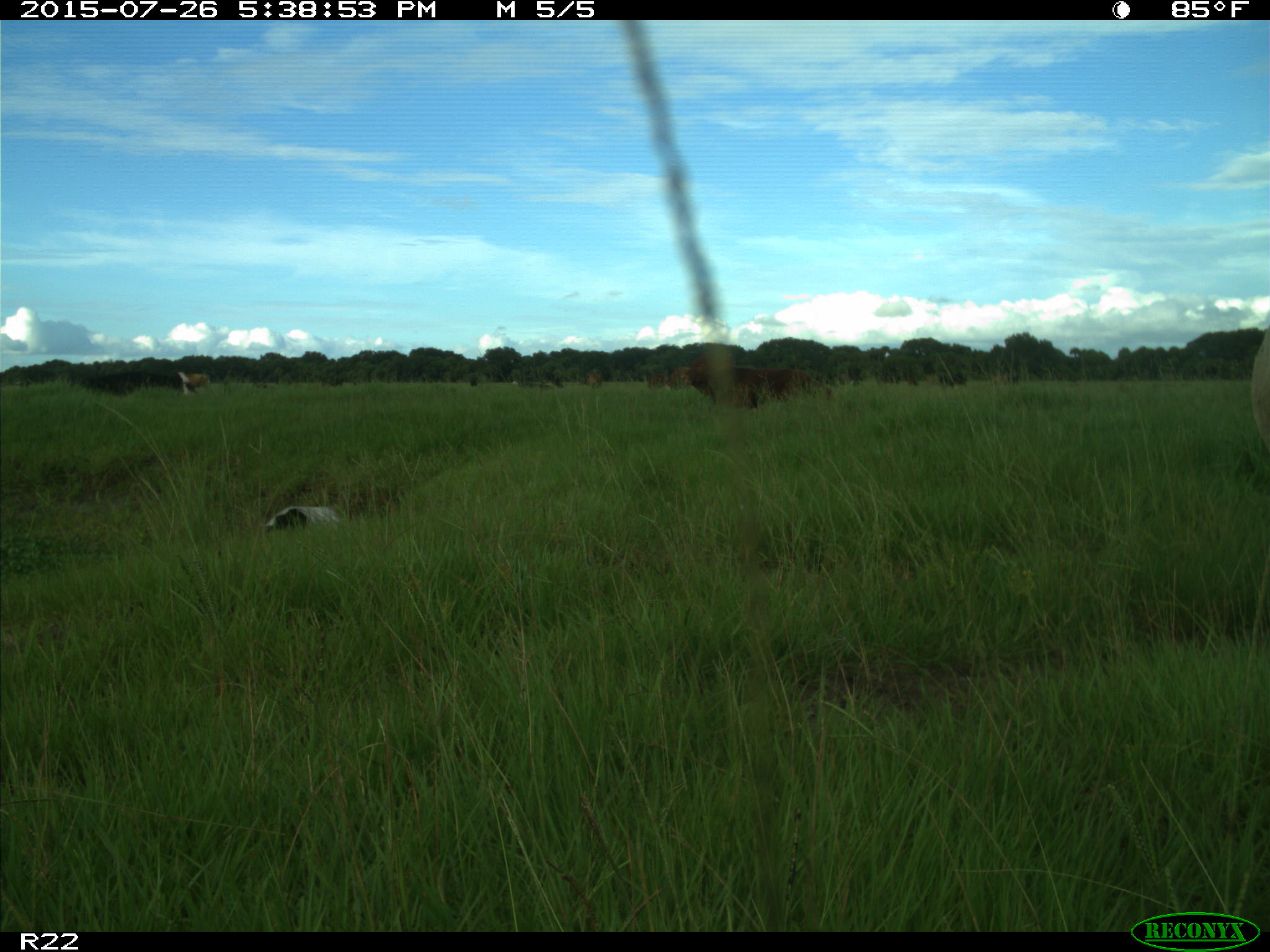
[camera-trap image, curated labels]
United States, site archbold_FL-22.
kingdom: Animalia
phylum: Chordata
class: Mammalia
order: Artiodactyla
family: Bovidae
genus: Bos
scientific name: Bos taurus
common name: domestic cow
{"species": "Bos taurus (domestic cow)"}